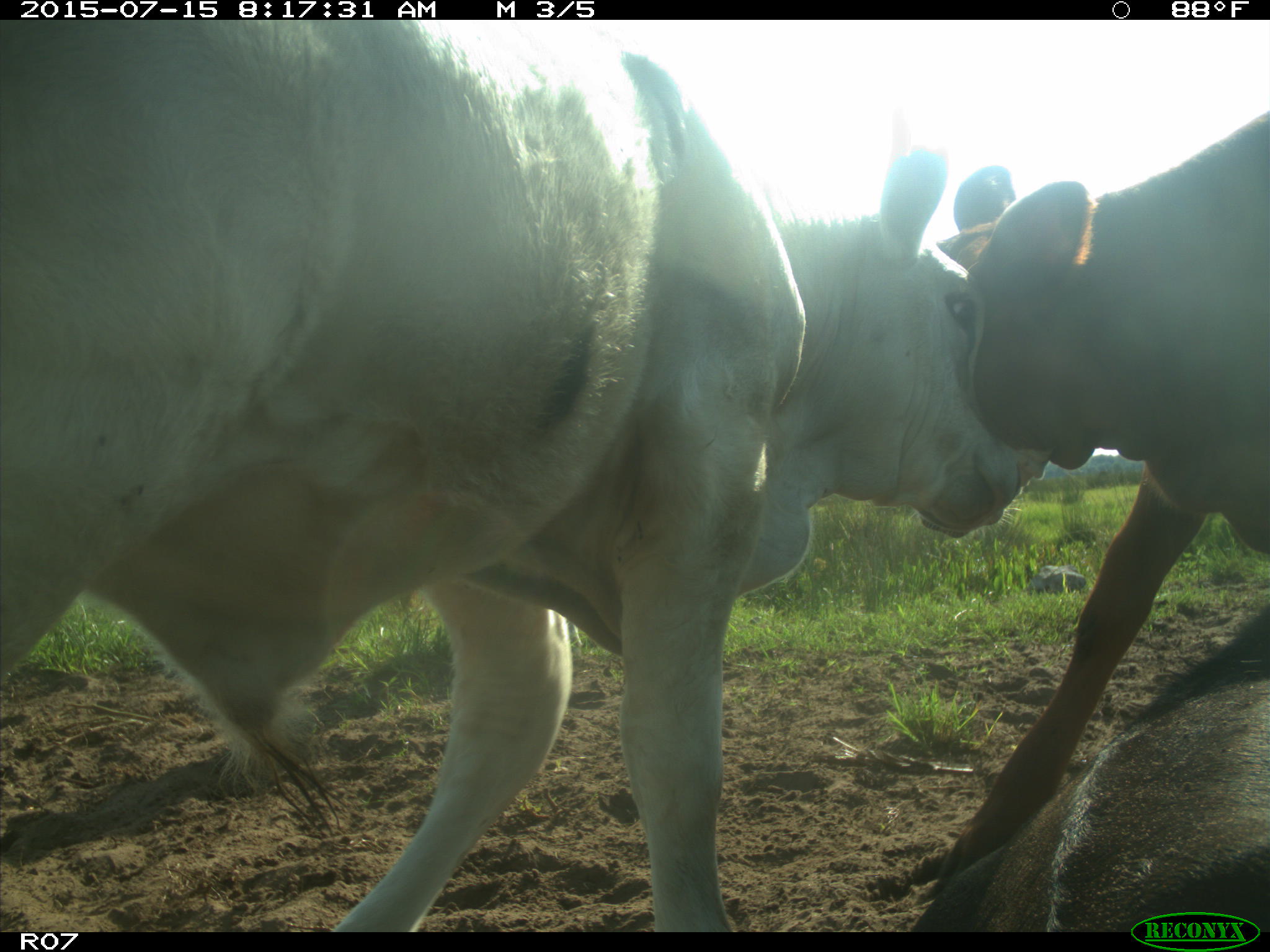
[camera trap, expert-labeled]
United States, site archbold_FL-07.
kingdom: Animalia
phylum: Chordata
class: Mammalia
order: Artiodactyla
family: Bovidae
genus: Bos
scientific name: Bos taurus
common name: domestic cow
Bos taurus (domestic cow).